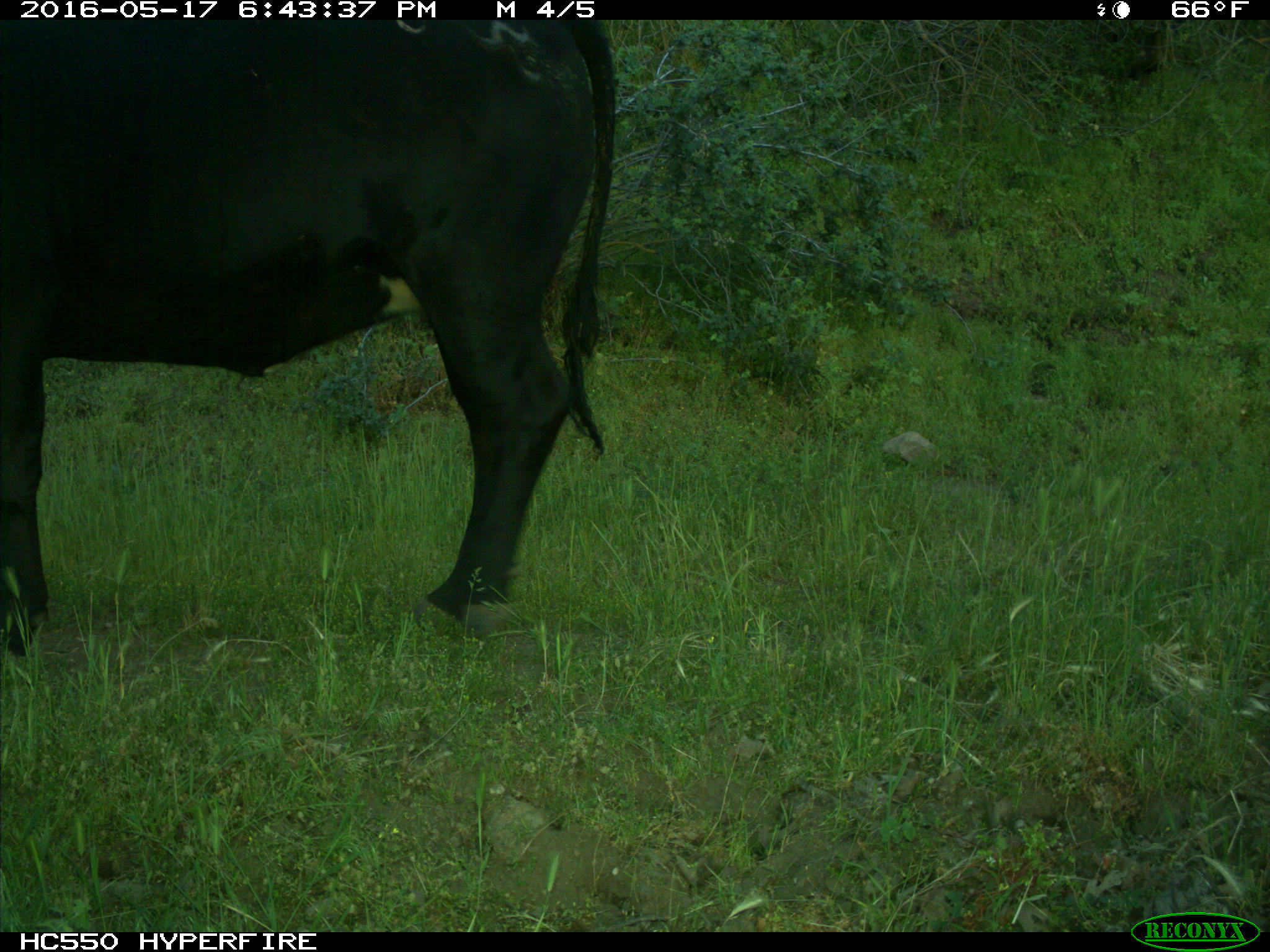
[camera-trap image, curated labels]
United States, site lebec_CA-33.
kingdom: Animalia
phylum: Chordata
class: Mammalia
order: Artiodactyla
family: Bovidae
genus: Bos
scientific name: Bos taurus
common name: domestic cow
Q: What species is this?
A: Bos taurus (domestic cow).